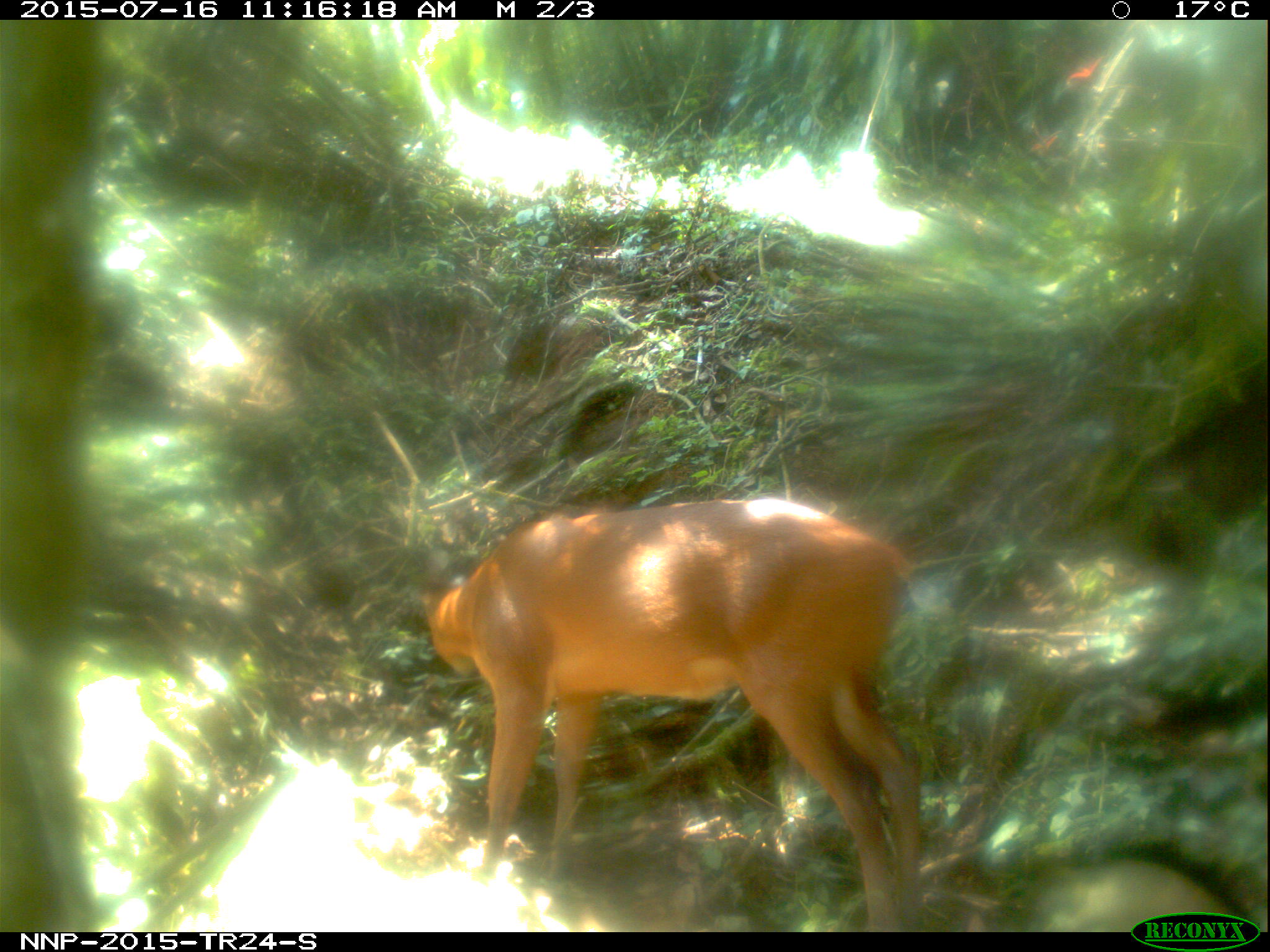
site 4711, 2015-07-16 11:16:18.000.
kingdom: Animalia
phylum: Chordata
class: Mammalia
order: Artiodactyla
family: Bovidae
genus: Cephalophus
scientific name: Cephalophus nigrifrons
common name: black-fronted duiker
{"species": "Cephalophus nigrifrons (black-fronted duiker)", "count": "1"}